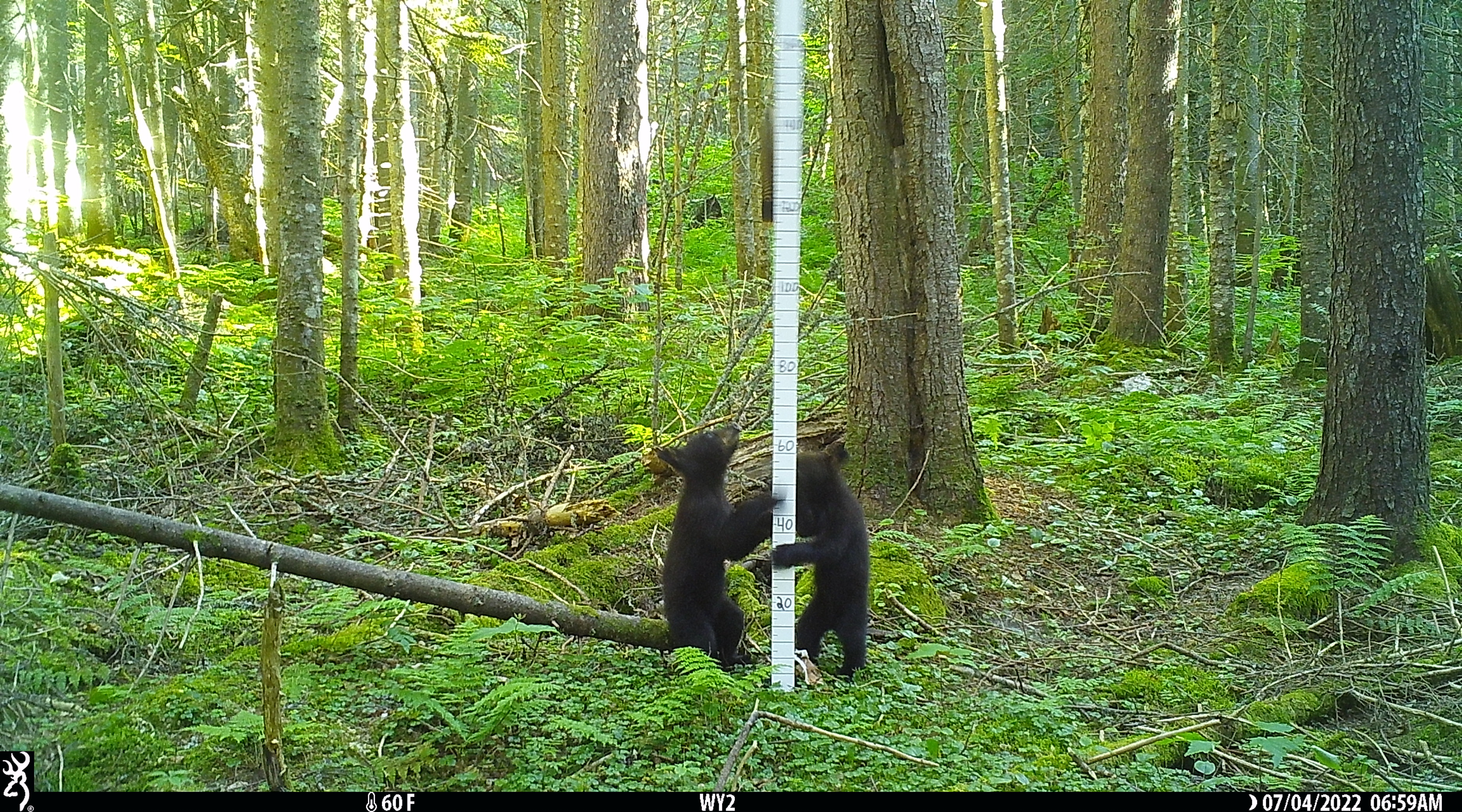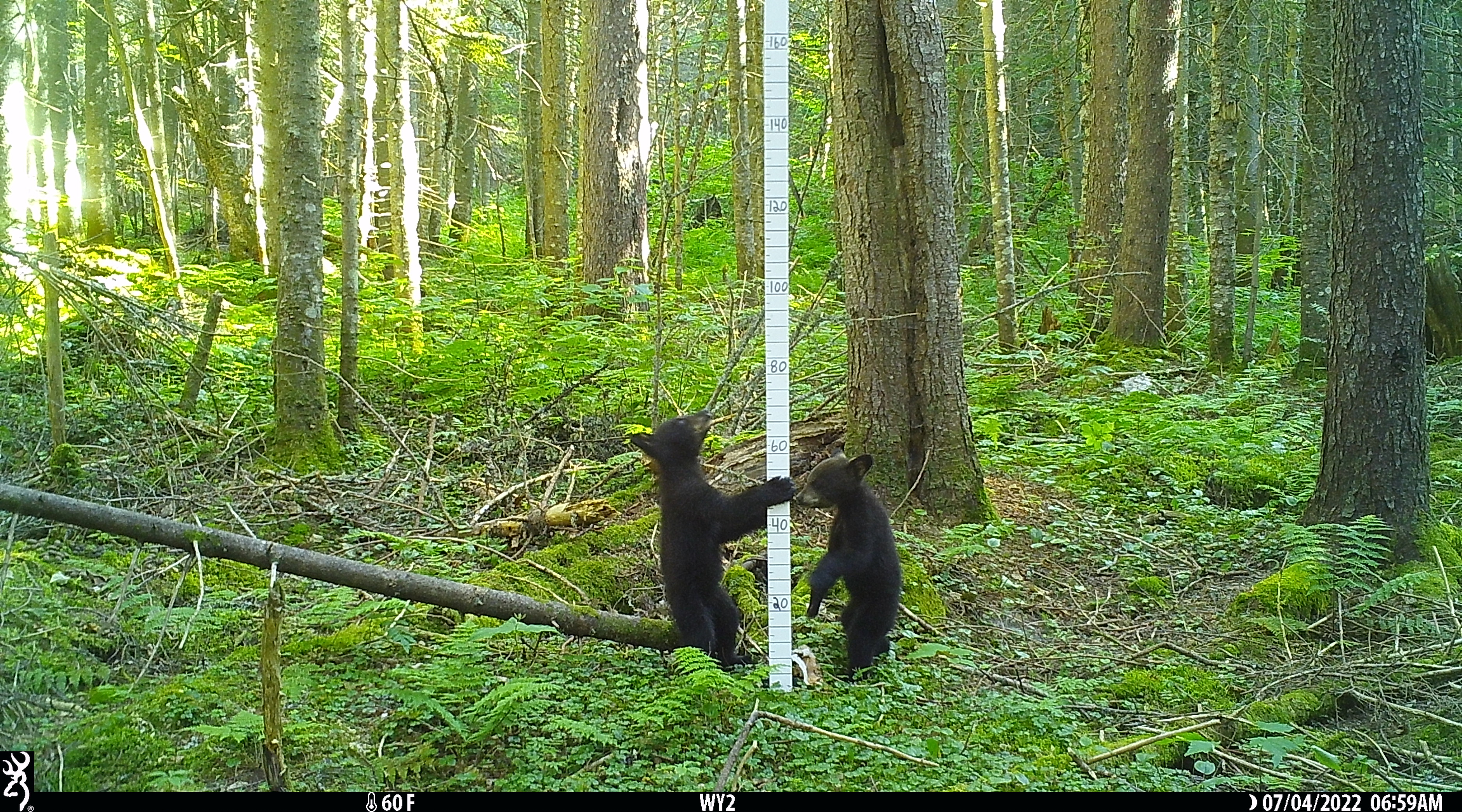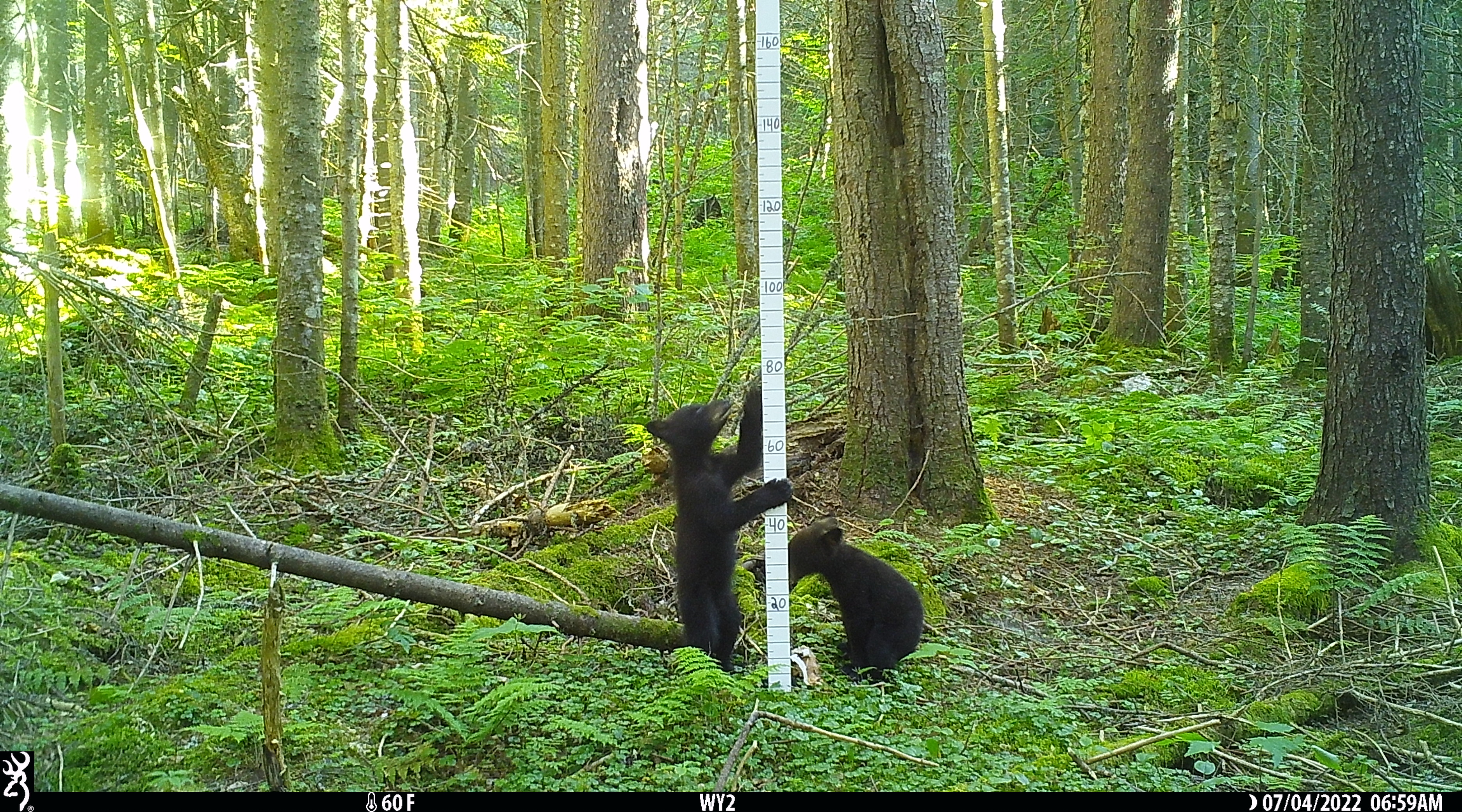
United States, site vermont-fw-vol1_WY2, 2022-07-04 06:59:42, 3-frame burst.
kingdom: Animalia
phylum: Chordata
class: Mammalia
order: Carnivora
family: Ursidae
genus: Ursus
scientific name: Ursus americanus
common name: black bear